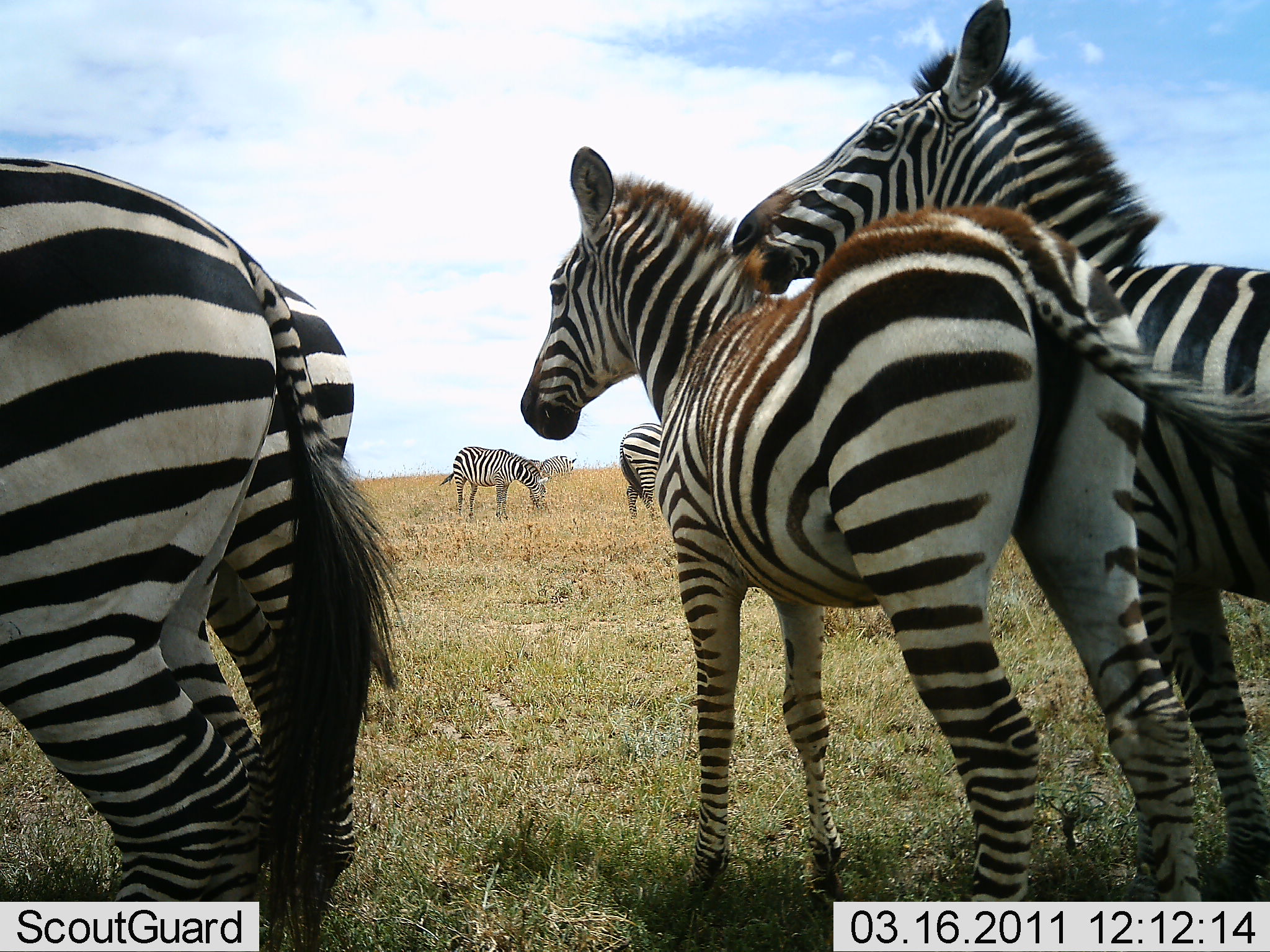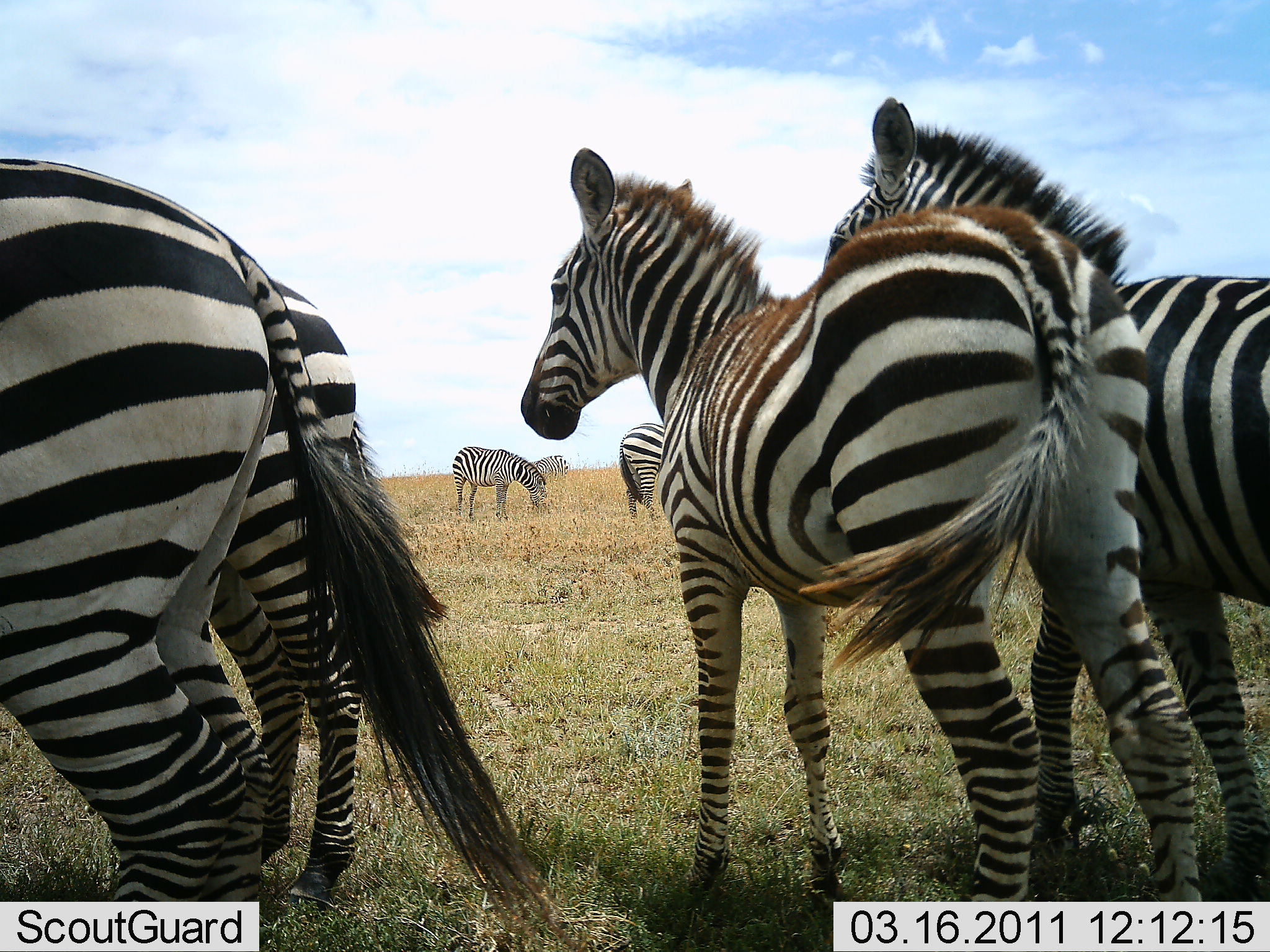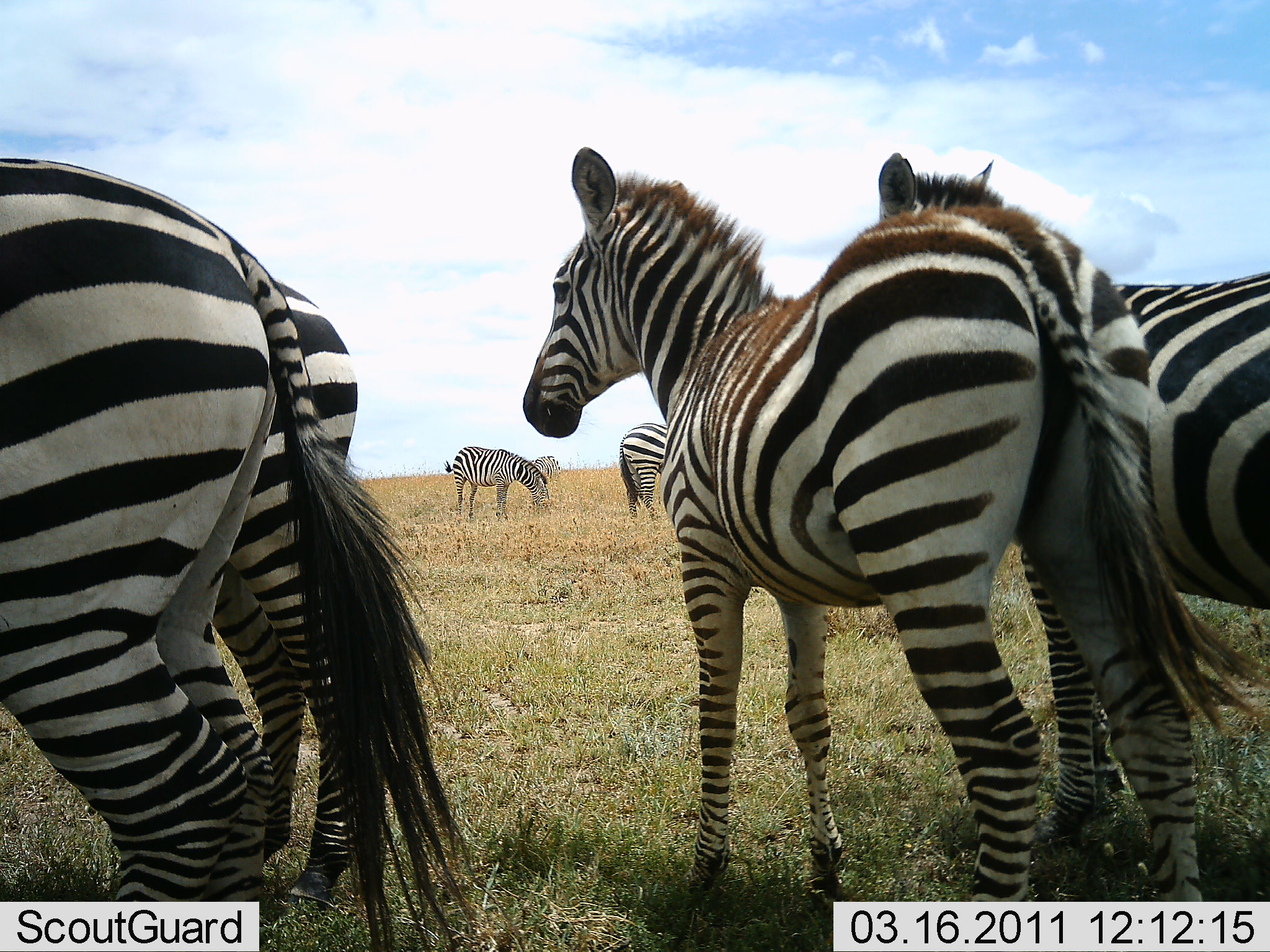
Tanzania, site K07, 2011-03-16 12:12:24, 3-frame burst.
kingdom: Animalia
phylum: Chordata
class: Mammalia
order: Perissodactyla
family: Equidae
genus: Equus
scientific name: Equus quagga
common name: plains zebra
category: zebra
Zebra (plains zebra) (Equus quagga), count 6. Behavior (volunteer vote fractions): standing 90%, resting 10%, moving 30%, interacting 70%. Young present (vote fraction): 20%. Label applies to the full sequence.